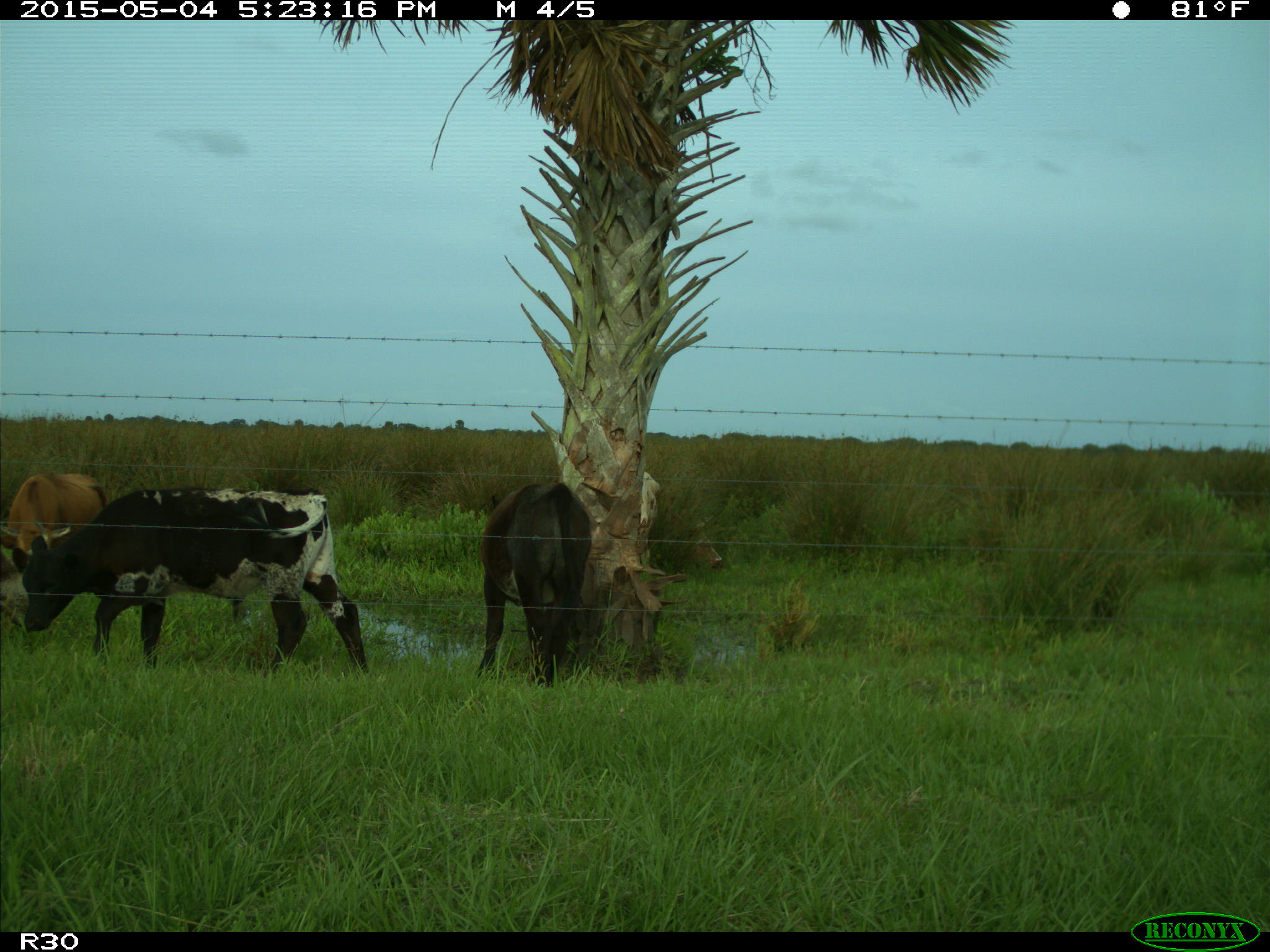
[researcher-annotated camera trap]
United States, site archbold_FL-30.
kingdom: Animalia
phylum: Chordata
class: Mammalia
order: Artiodactyla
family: Bovidae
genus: Bos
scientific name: Bos taurus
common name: domestic cow